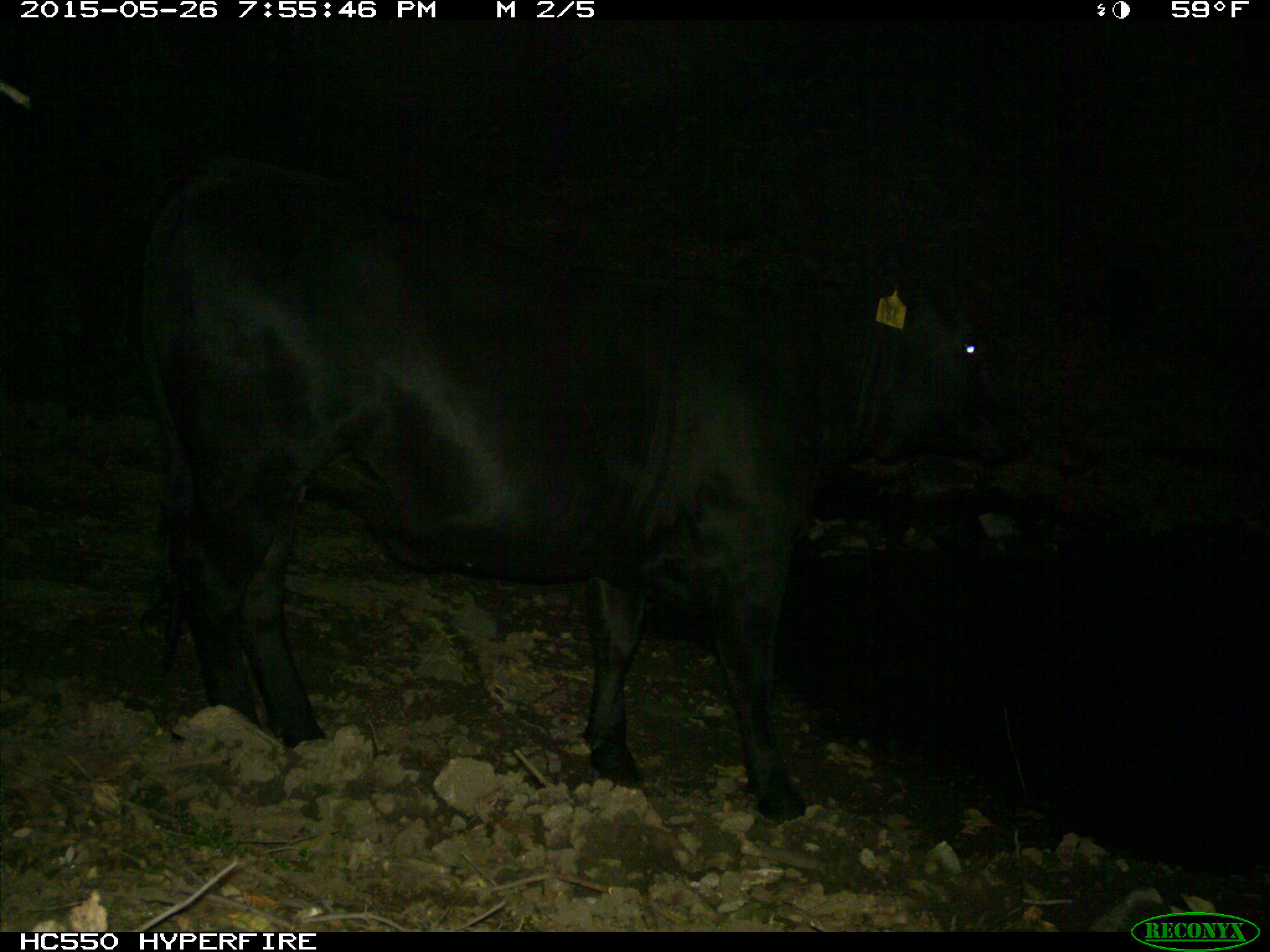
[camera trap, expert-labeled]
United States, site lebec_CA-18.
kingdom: Animalia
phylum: Chordata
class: Mammalia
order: Artiodactyla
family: Bovidae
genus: Bos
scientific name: Bos taurus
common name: domestic cow